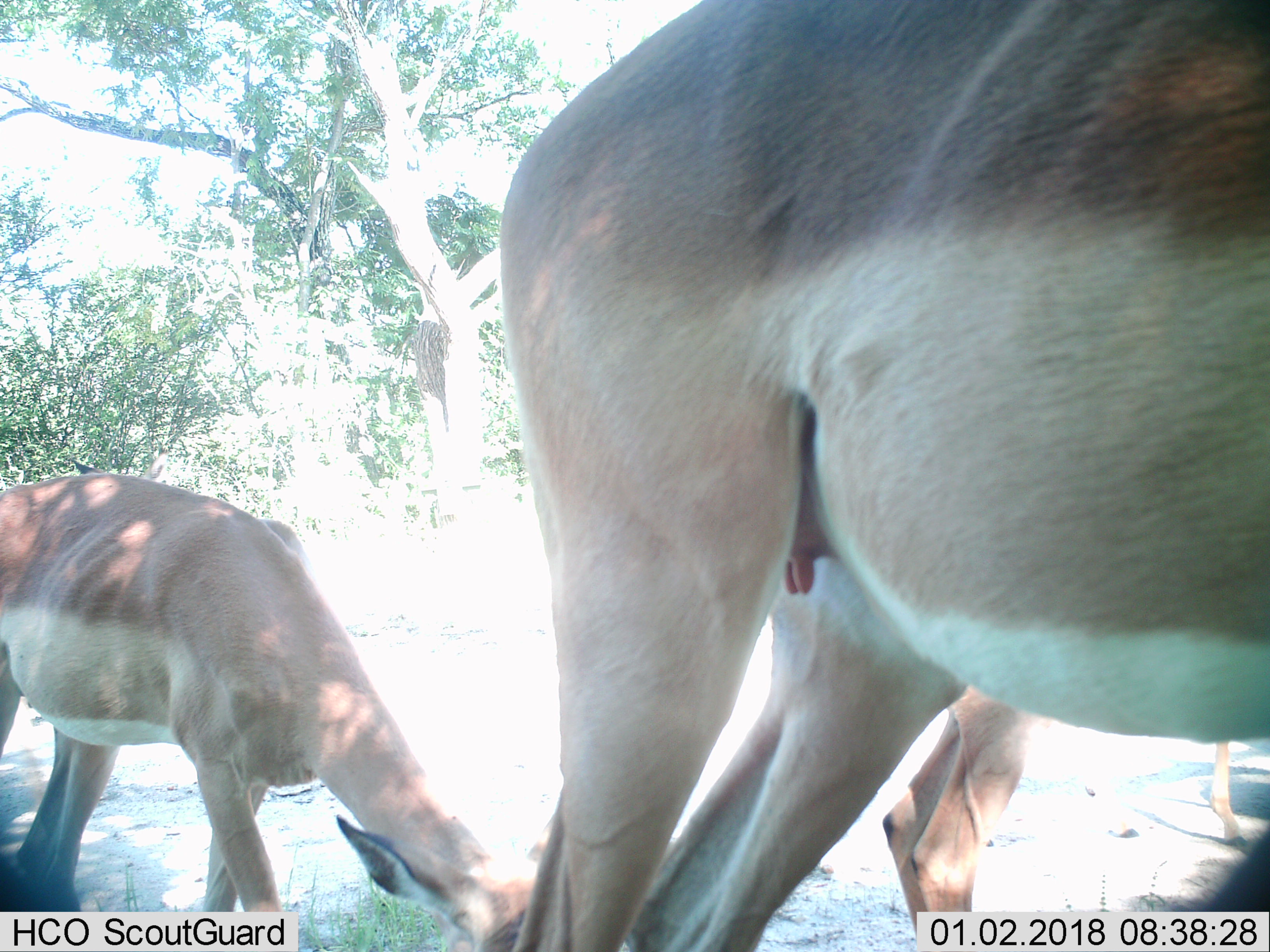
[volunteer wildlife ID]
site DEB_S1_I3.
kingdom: Animalia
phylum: Chordata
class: Mammalia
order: Artiodactyla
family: Bovidae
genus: Aepyceros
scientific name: Aepyceros melampus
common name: impala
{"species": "impala (Aepyceros melampus)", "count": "3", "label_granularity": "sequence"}